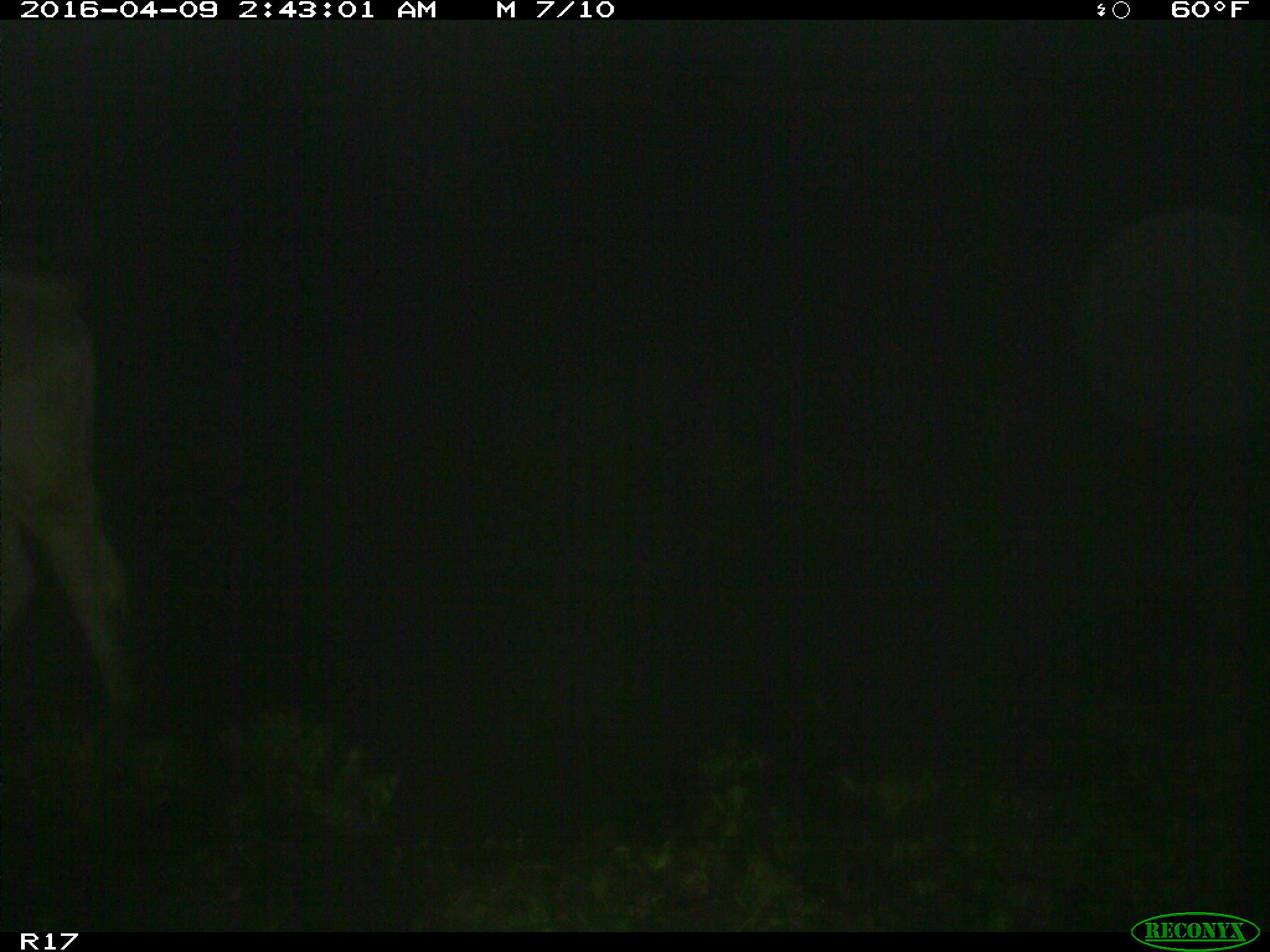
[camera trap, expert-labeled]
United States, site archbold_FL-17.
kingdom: Animalia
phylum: Chordata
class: Mammalia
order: Artiodactyla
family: Bovidae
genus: Bos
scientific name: Bos taurus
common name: domestic cow